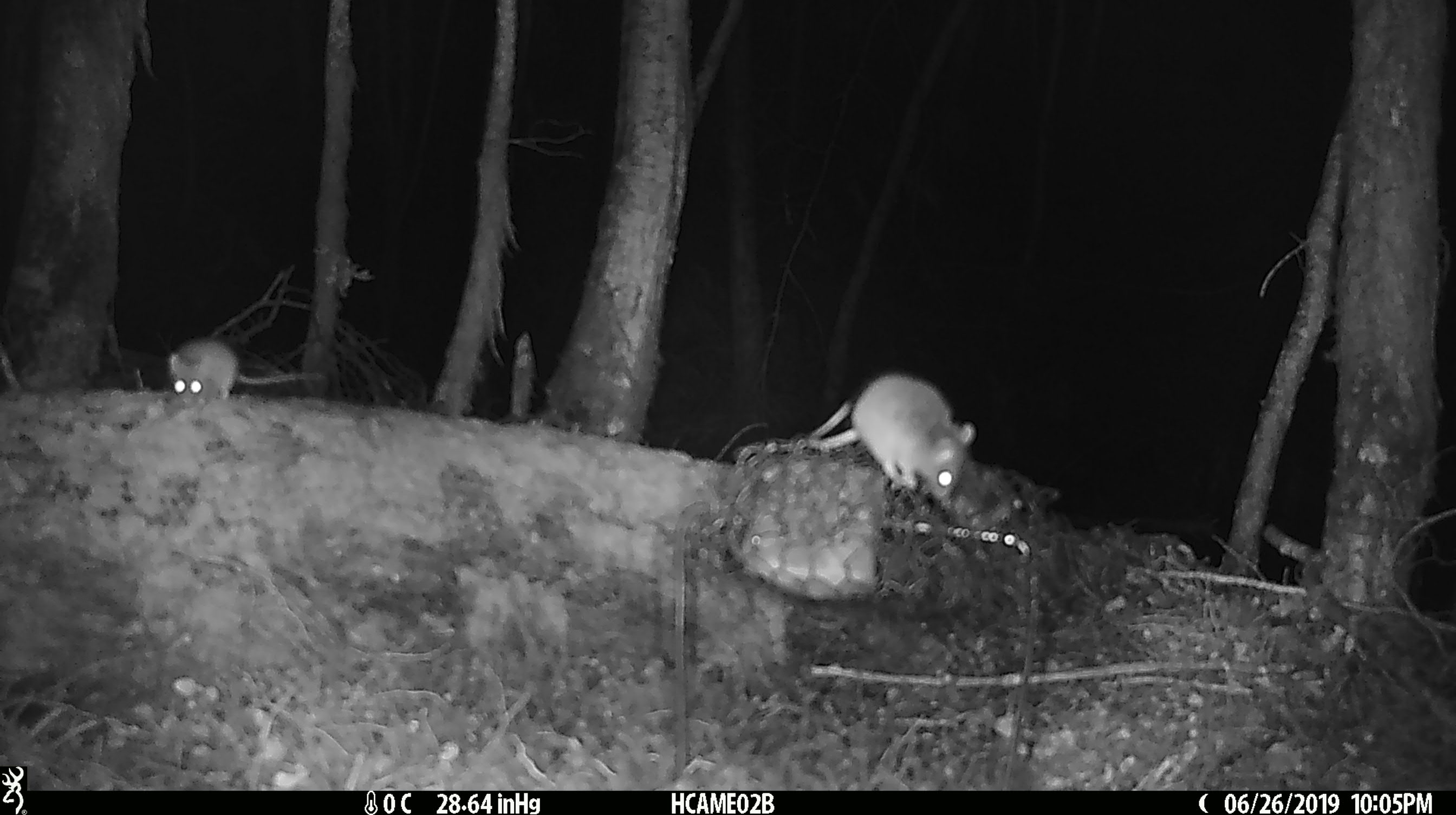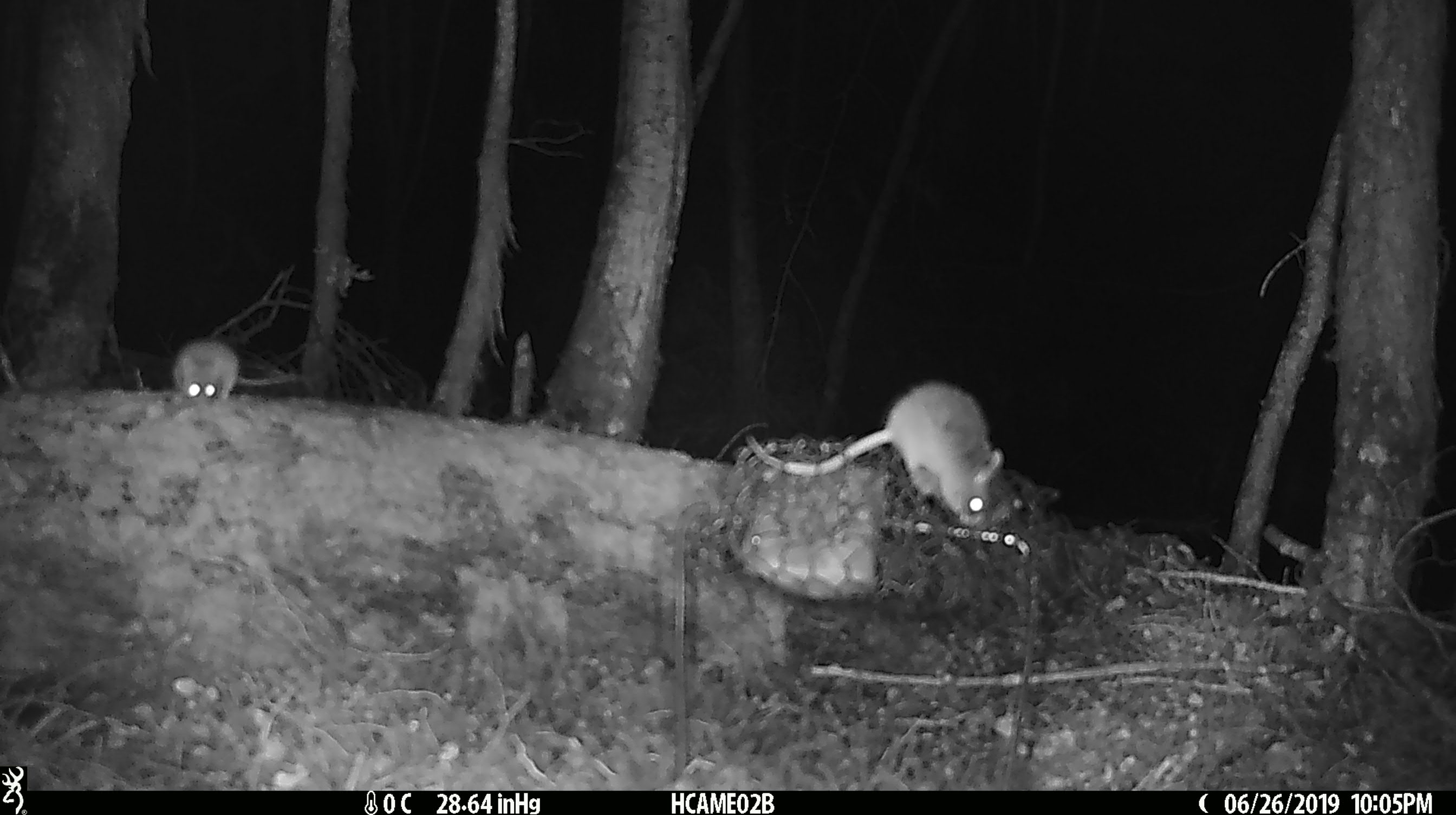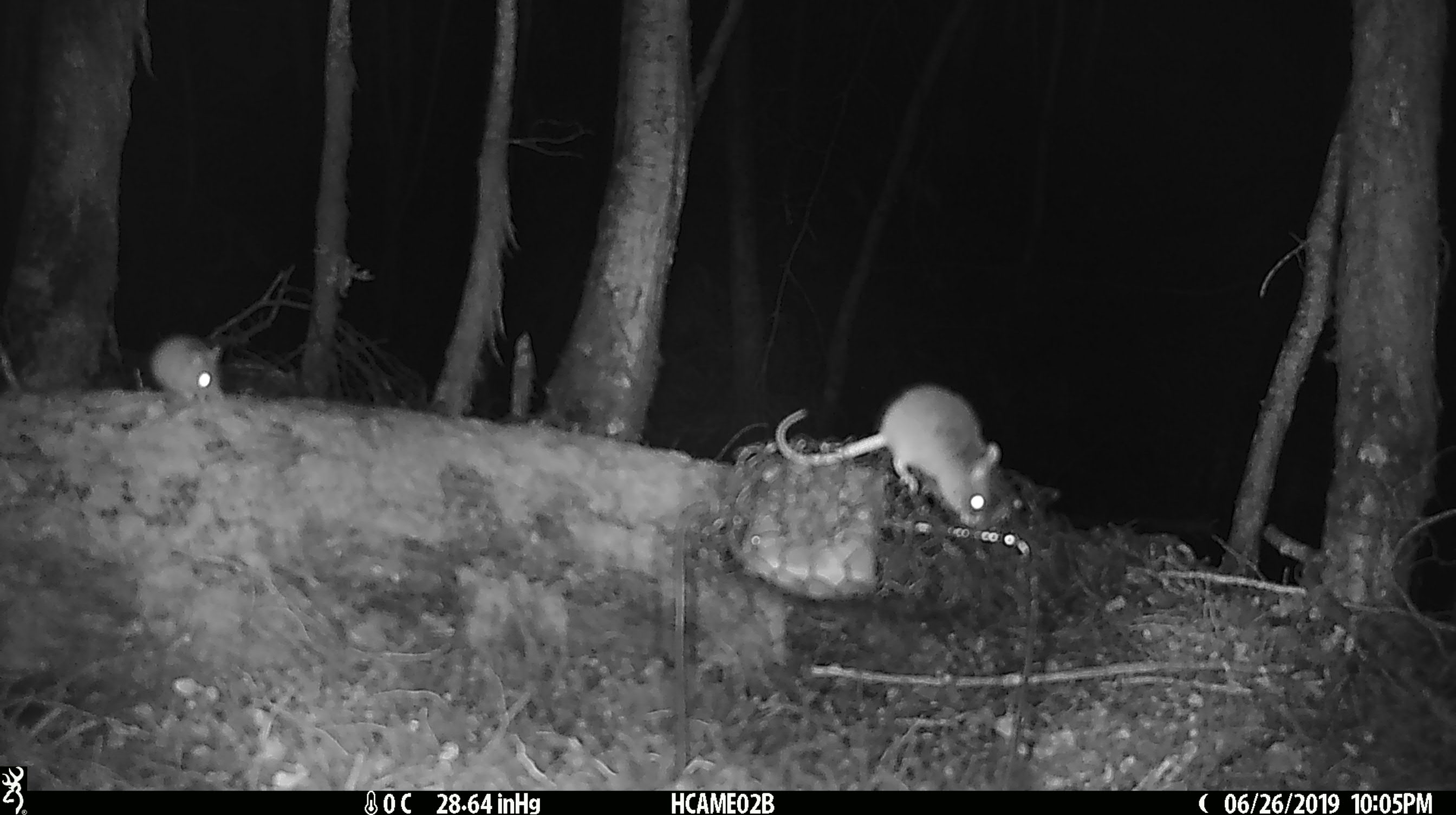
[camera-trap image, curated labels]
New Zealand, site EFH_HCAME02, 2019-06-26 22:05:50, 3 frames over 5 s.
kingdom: Animalia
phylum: Chordata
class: Mammalia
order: Rodentia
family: Muridae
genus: Mus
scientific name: Mus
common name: mouse